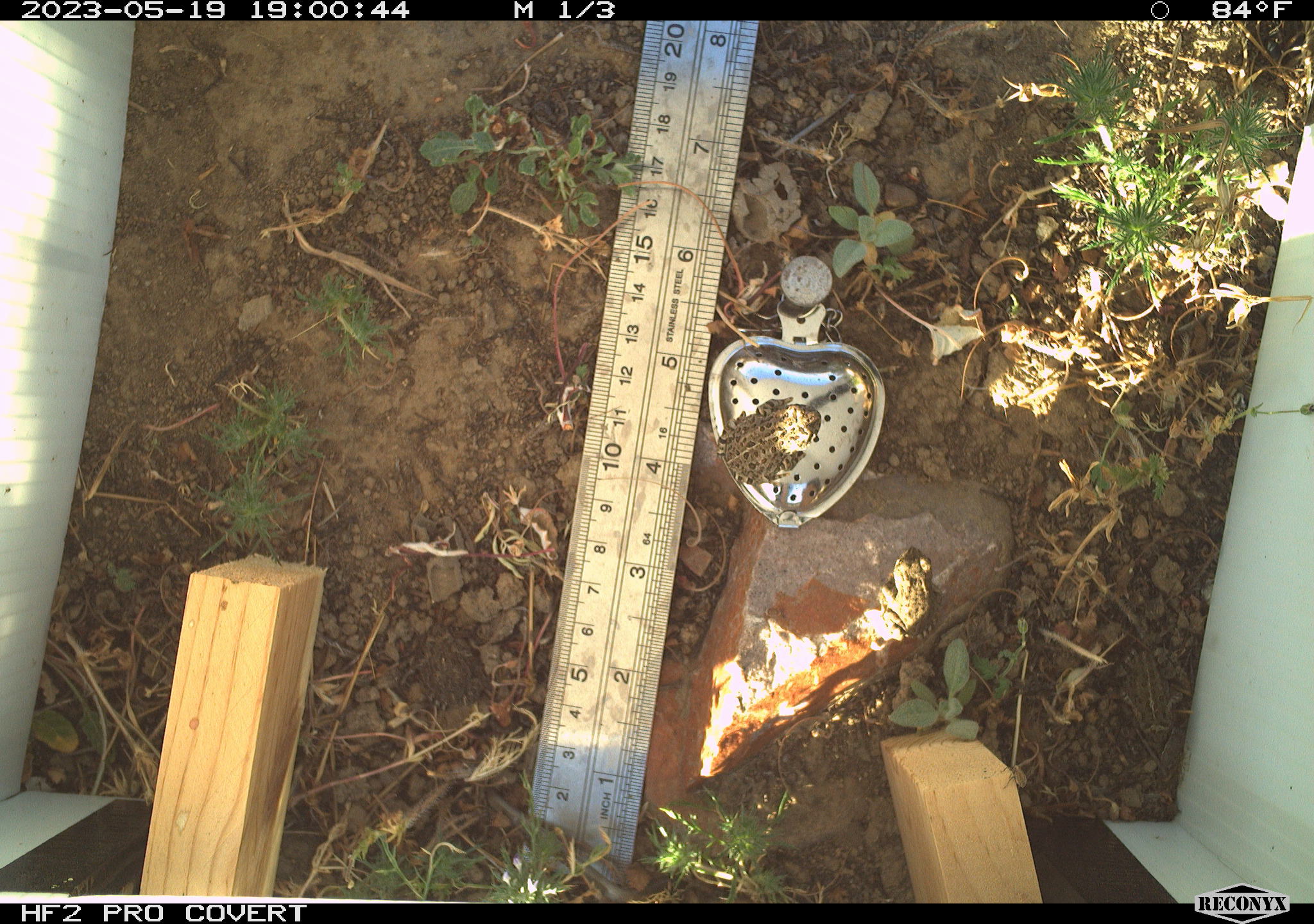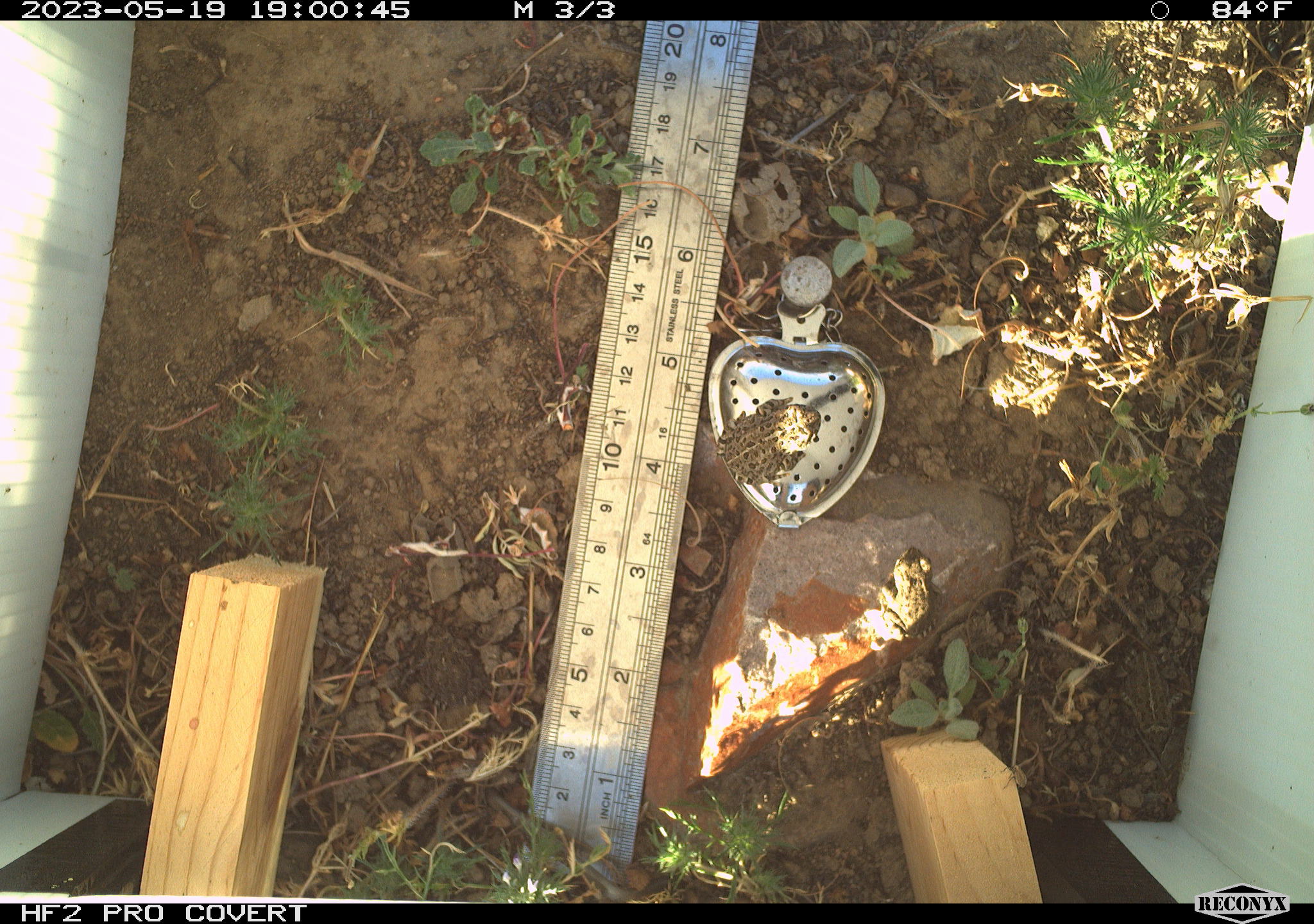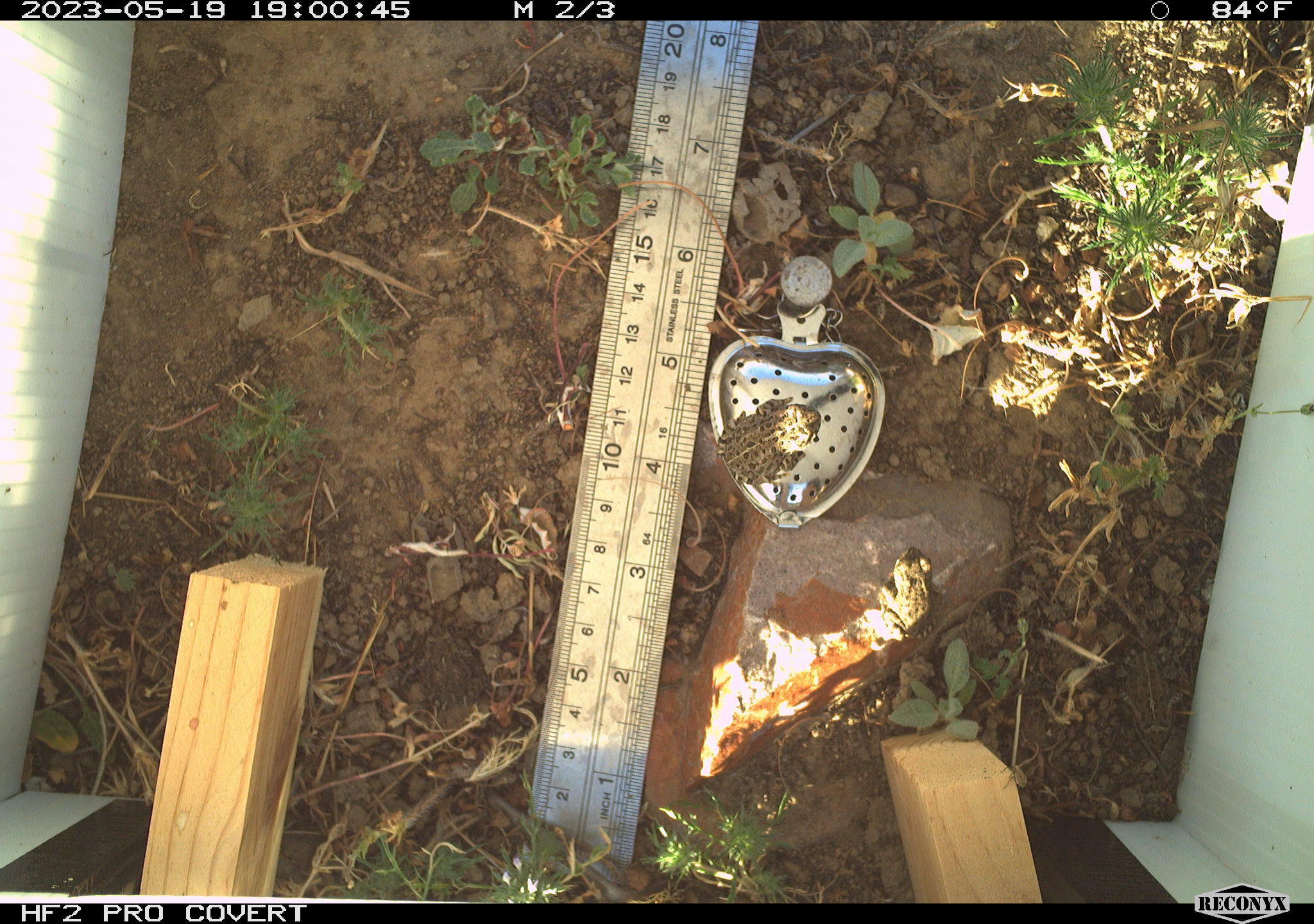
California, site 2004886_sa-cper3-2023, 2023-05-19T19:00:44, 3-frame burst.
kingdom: Animalia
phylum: Chordata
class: Amphibia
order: Anura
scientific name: Anura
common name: frogs